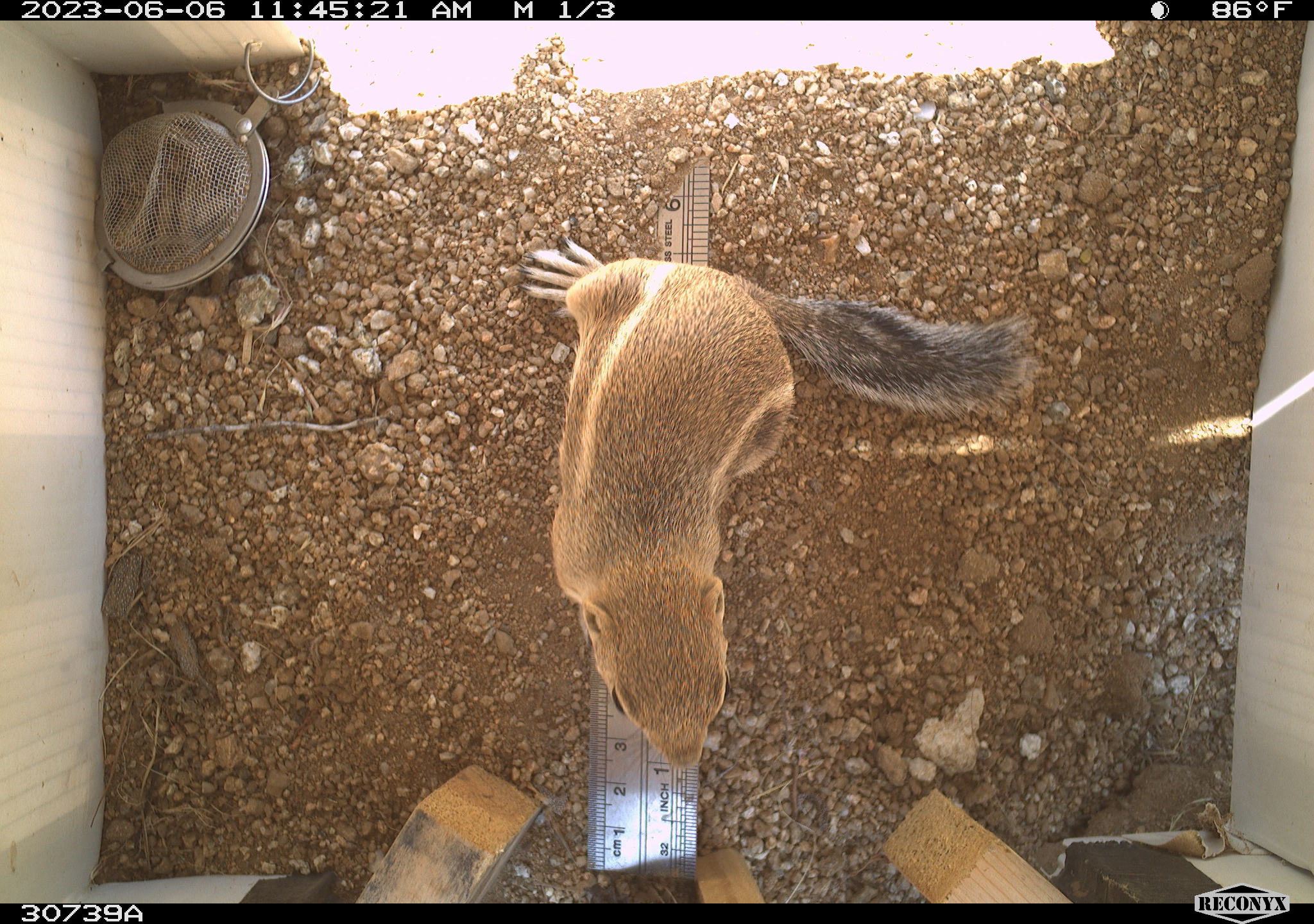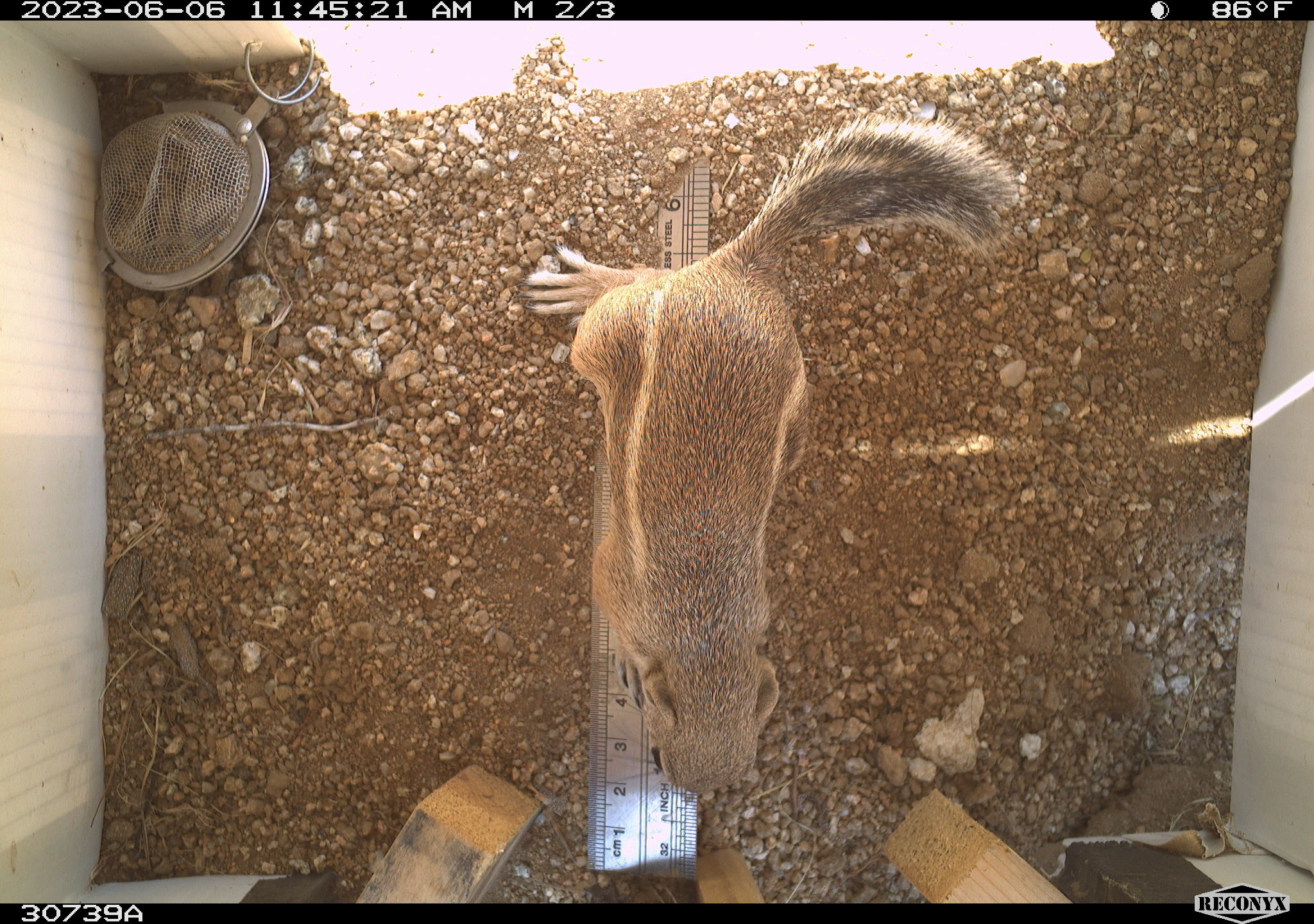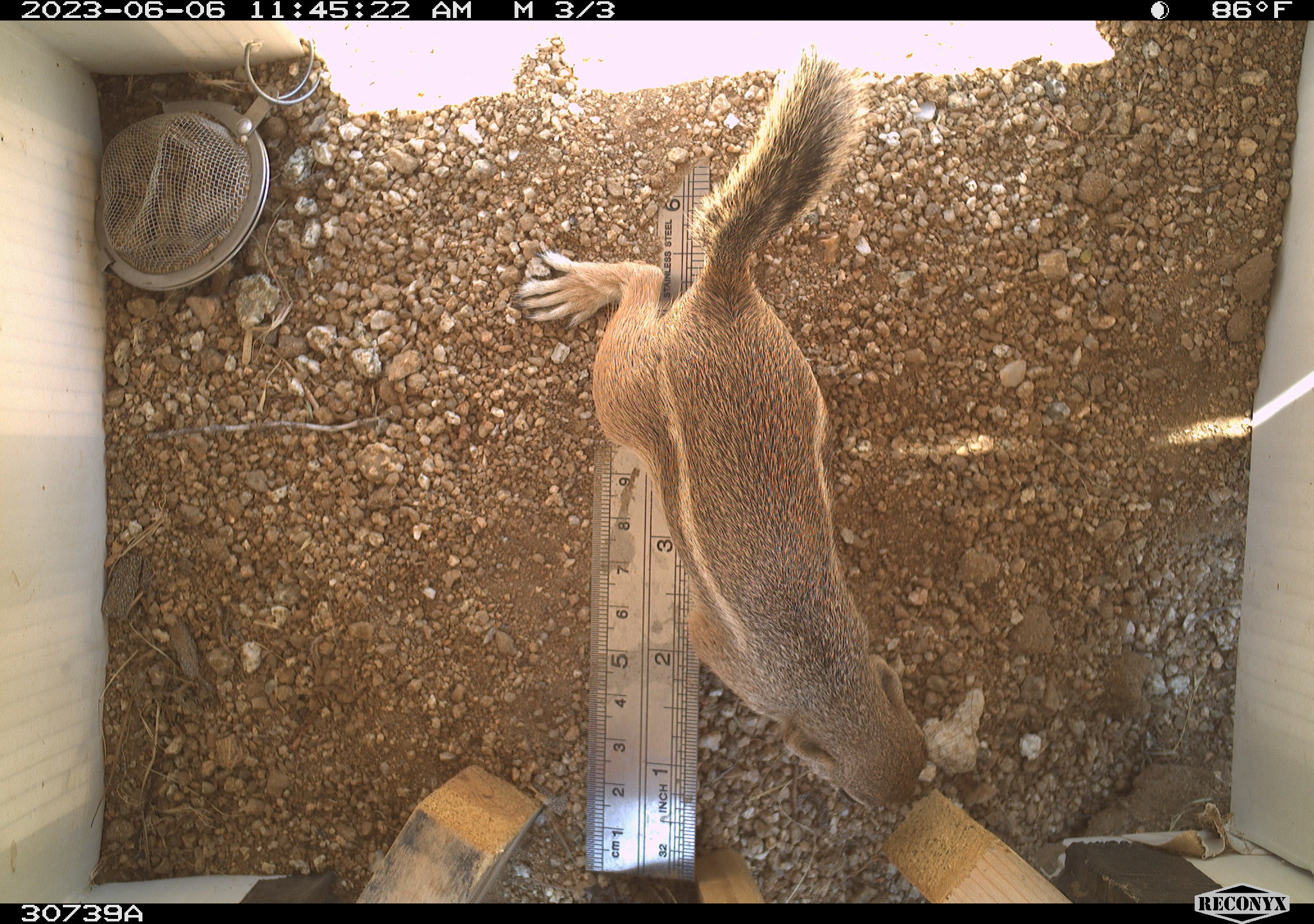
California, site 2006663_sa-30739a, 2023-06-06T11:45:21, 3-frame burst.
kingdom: Animalia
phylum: Chordata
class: Mammalia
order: Rodentia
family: Sciuridae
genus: Ammospermophilus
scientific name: Ammospermophilus leucurus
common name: white-tailed antelope squirrel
White-tailed antelope squirrel (Ammospermophilus leucurus).